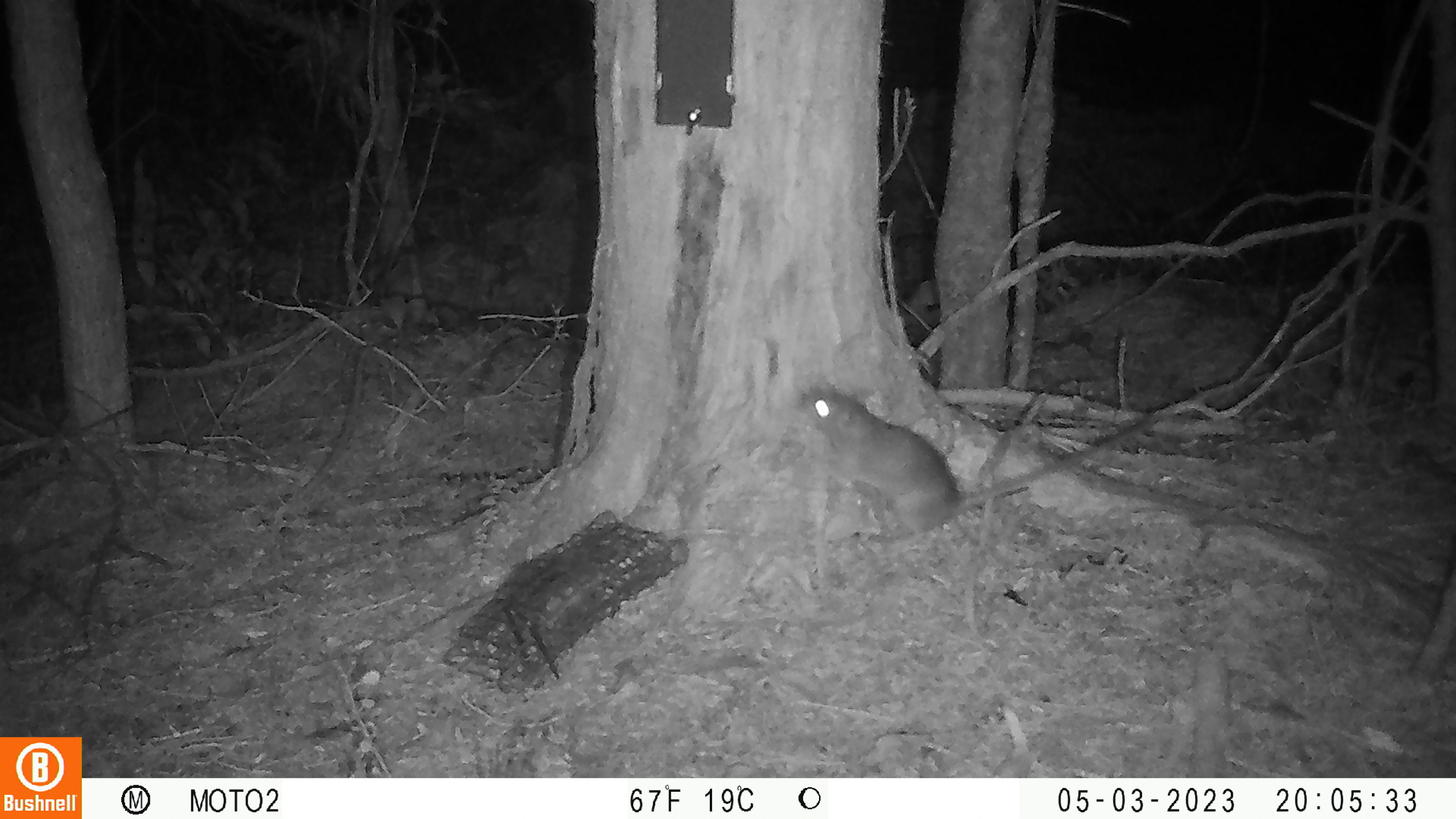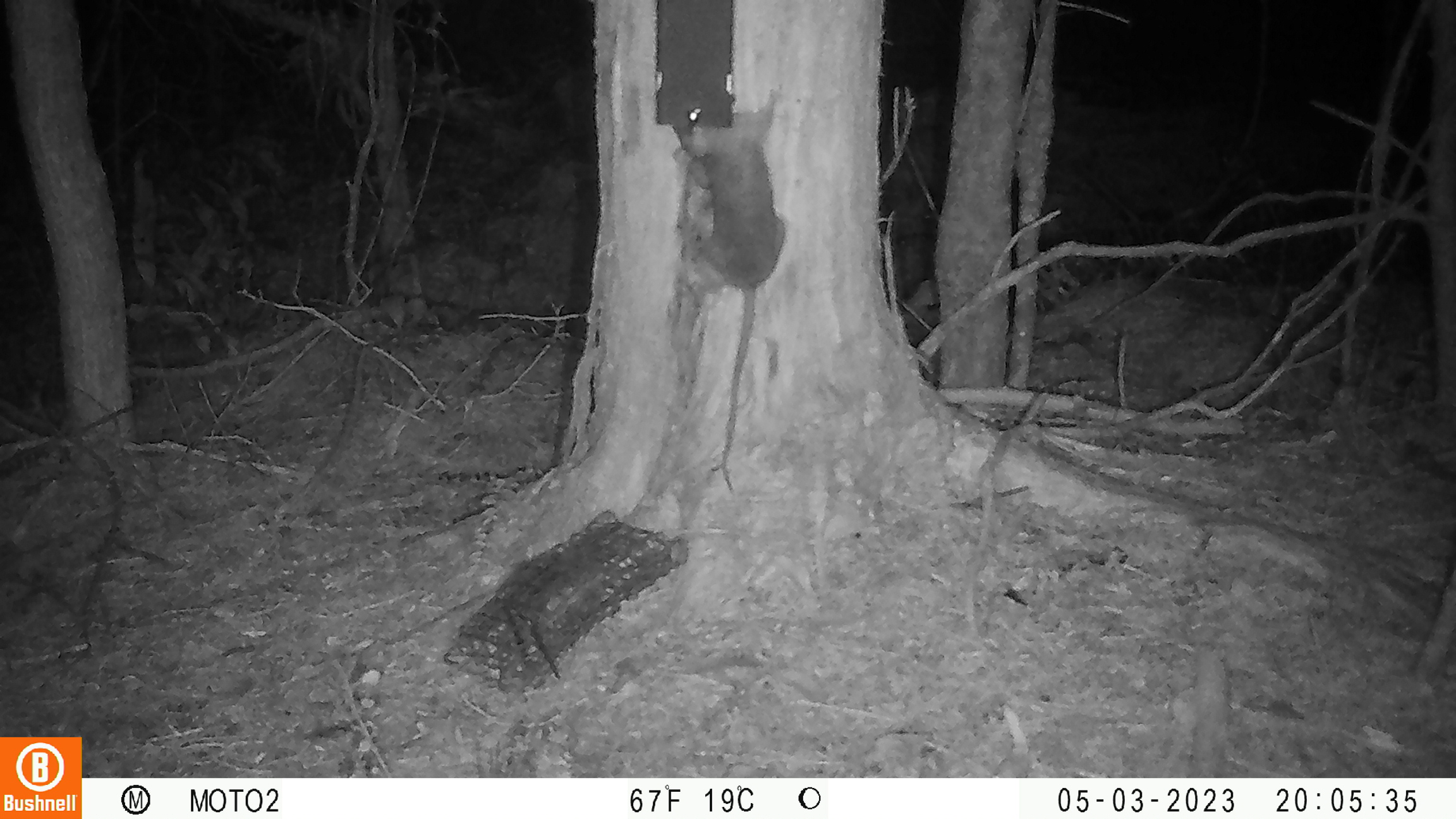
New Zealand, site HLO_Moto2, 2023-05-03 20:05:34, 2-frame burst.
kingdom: Animalia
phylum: Chordata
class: Mammalia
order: Rodentia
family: Muridae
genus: Rattus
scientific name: Rattus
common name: rat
Rat (Rattus).